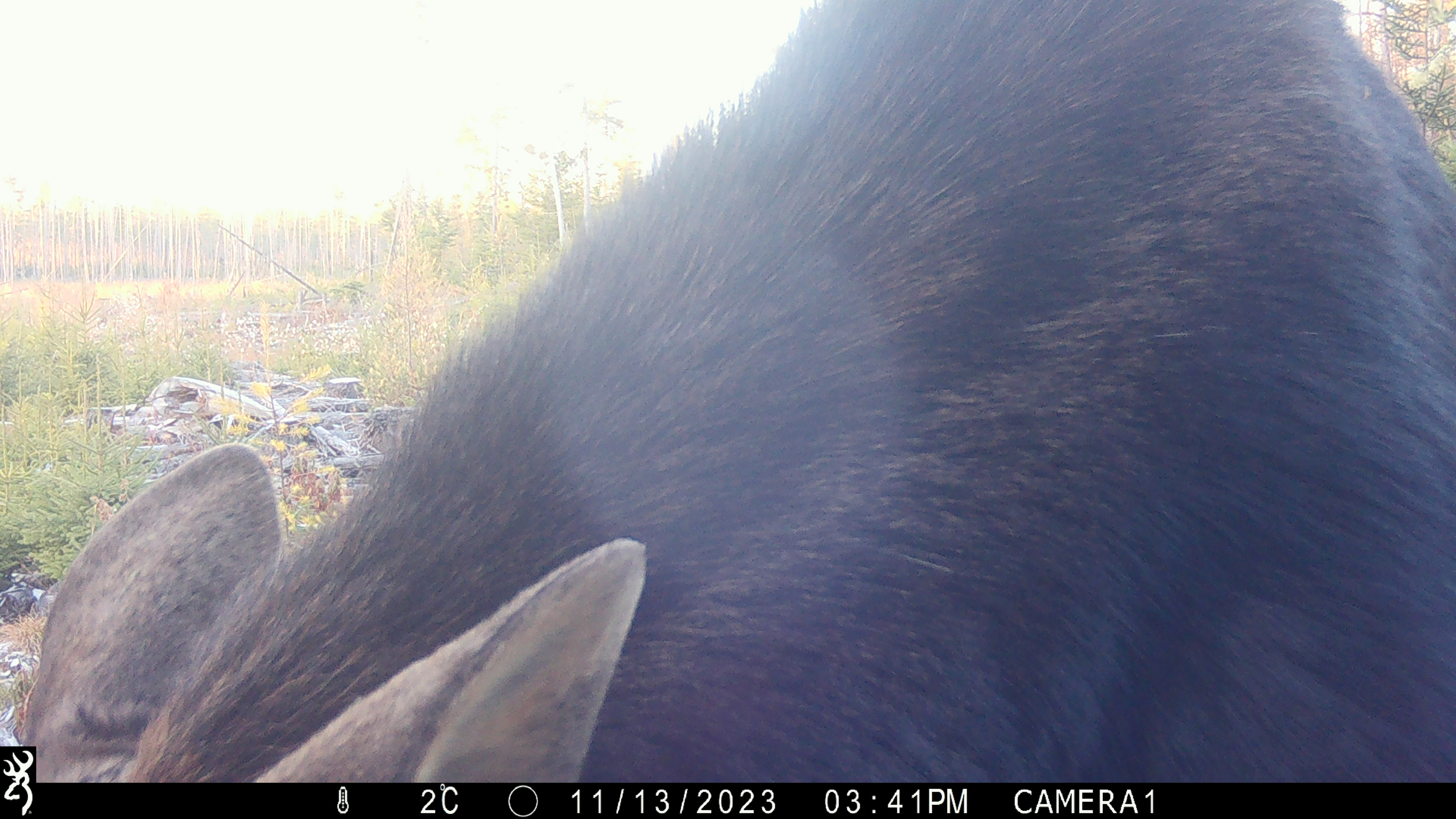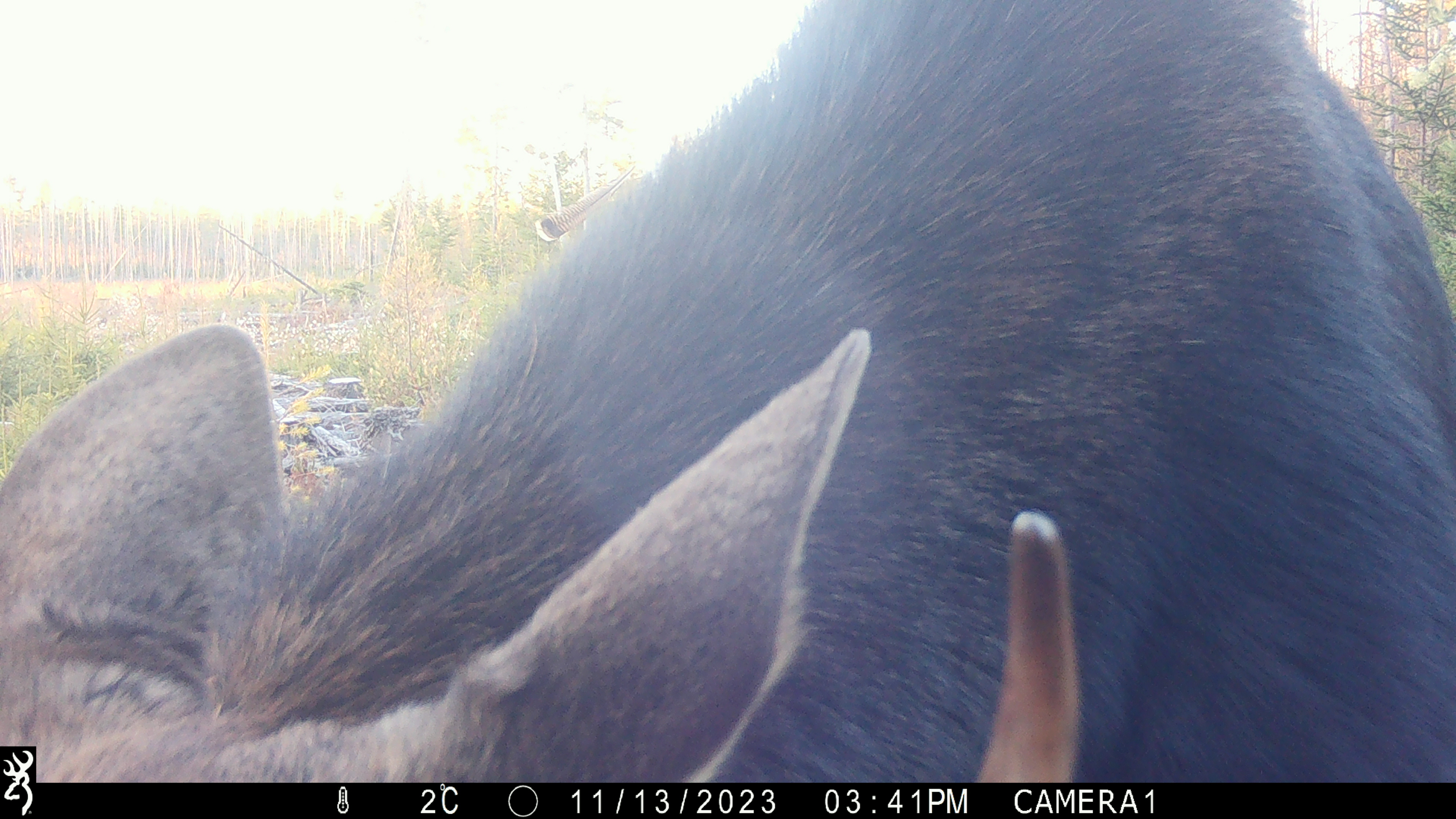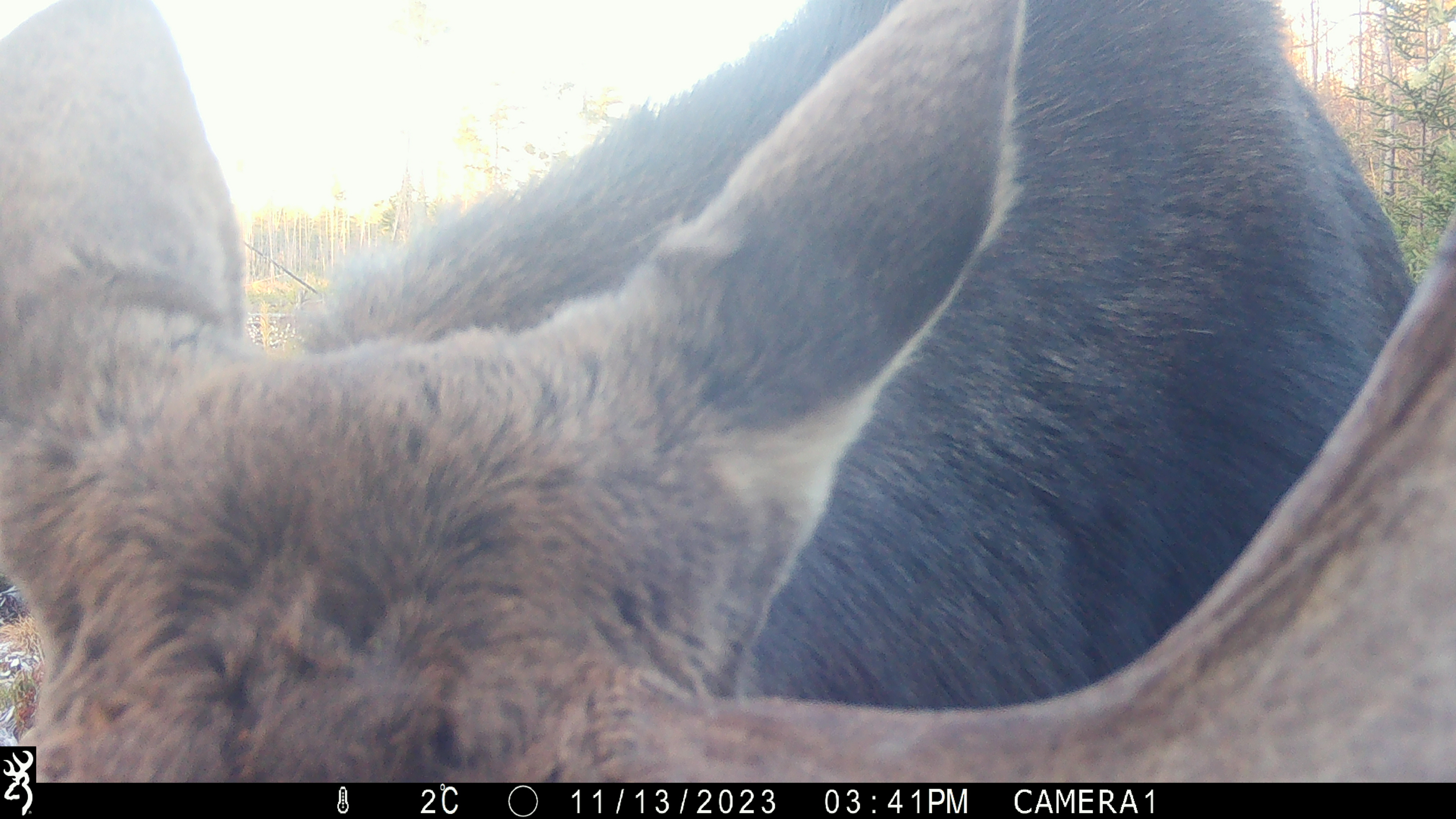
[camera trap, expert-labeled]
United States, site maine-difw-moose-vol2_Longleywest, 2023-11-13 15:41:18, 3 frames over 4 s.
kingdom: Animalia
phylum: Chordata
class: Mammalia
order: Artiodactyla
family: Cervidae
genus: Alces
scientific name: Alces alces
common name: moose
Moose (Alces alces).